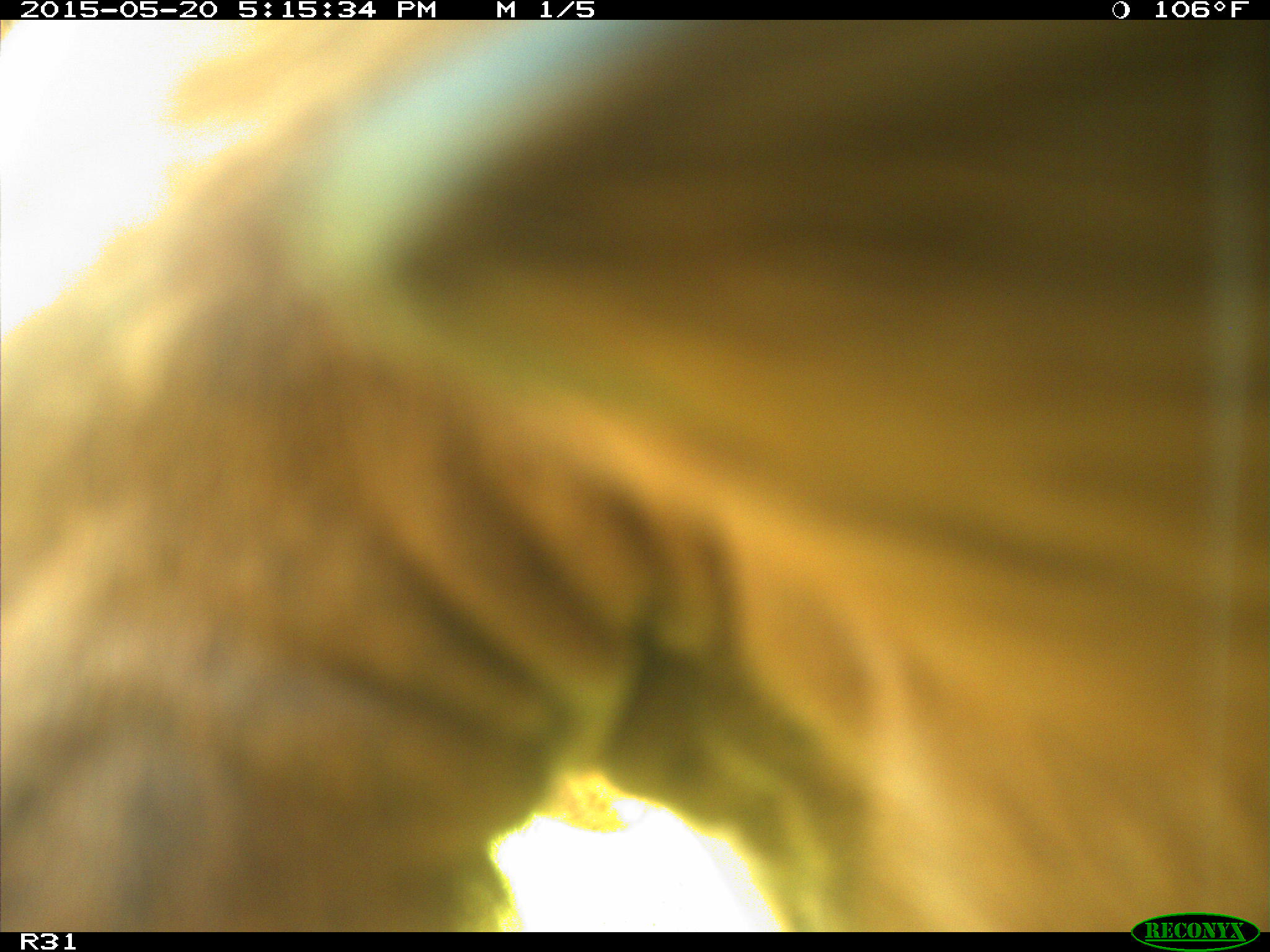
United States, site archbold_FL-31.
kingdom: Animalia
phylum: Chordata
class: Mammalia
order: Artiodactyla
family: Bovidae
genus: Bos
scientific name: Bos taurus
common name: domestic cow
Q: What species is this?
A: Bos taurus (domestic cow).